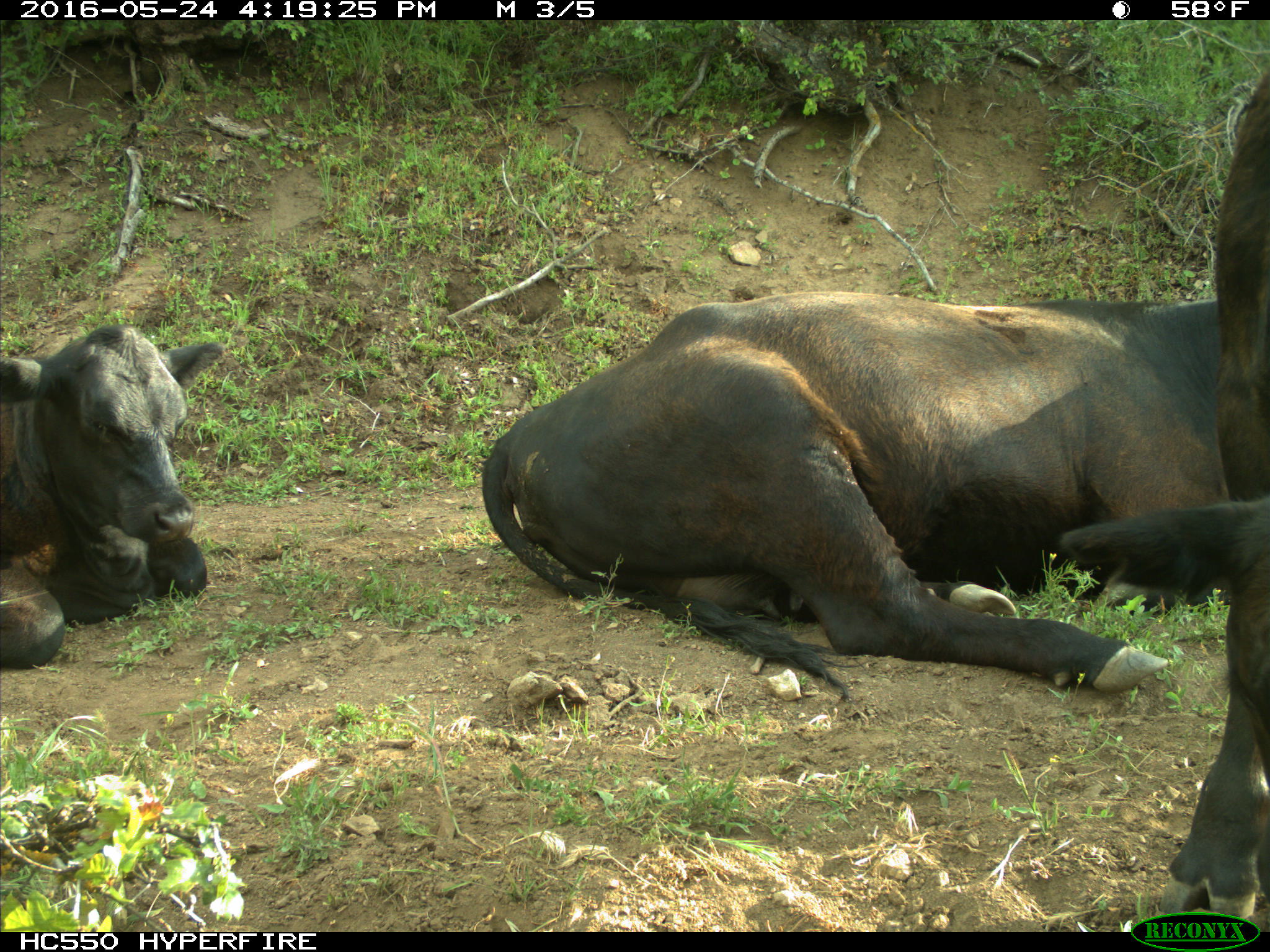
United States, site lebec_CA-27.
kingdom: Animalia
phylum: Chordata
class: Mammalia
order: Artiodactyla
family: Bovidae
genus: Bos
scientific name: Bos taurus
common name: domestic cow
Bos taurus (domestic cow).